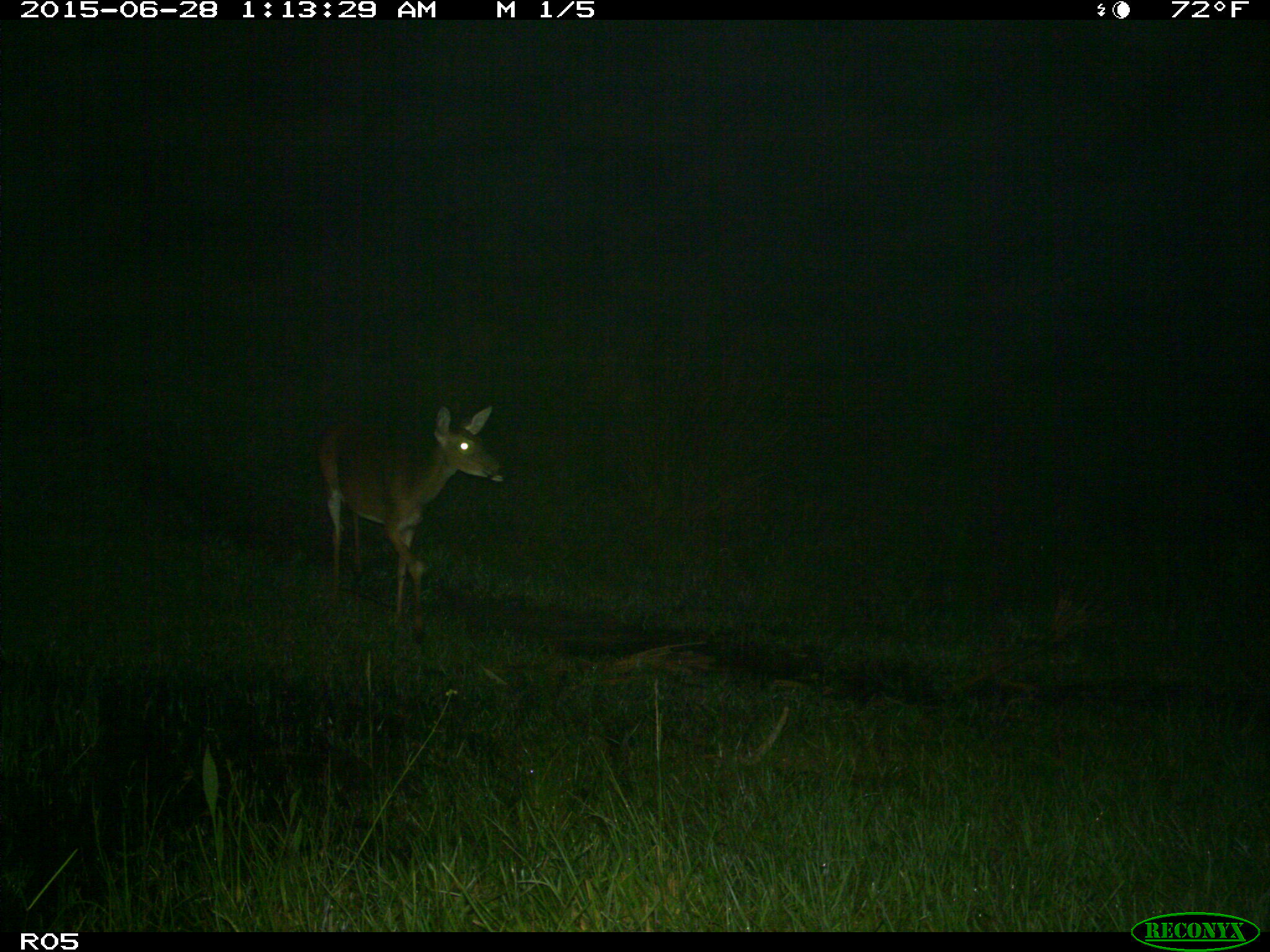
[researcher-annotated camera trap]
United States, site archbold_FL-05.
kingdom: Animalia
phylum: Chordata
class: Mammalia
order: Artiodactyla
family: Cervidae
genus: Odocoileus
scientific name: Odocoileus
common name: deer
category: unidentified deer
Unidentified deer (deer) (Odocoileus).